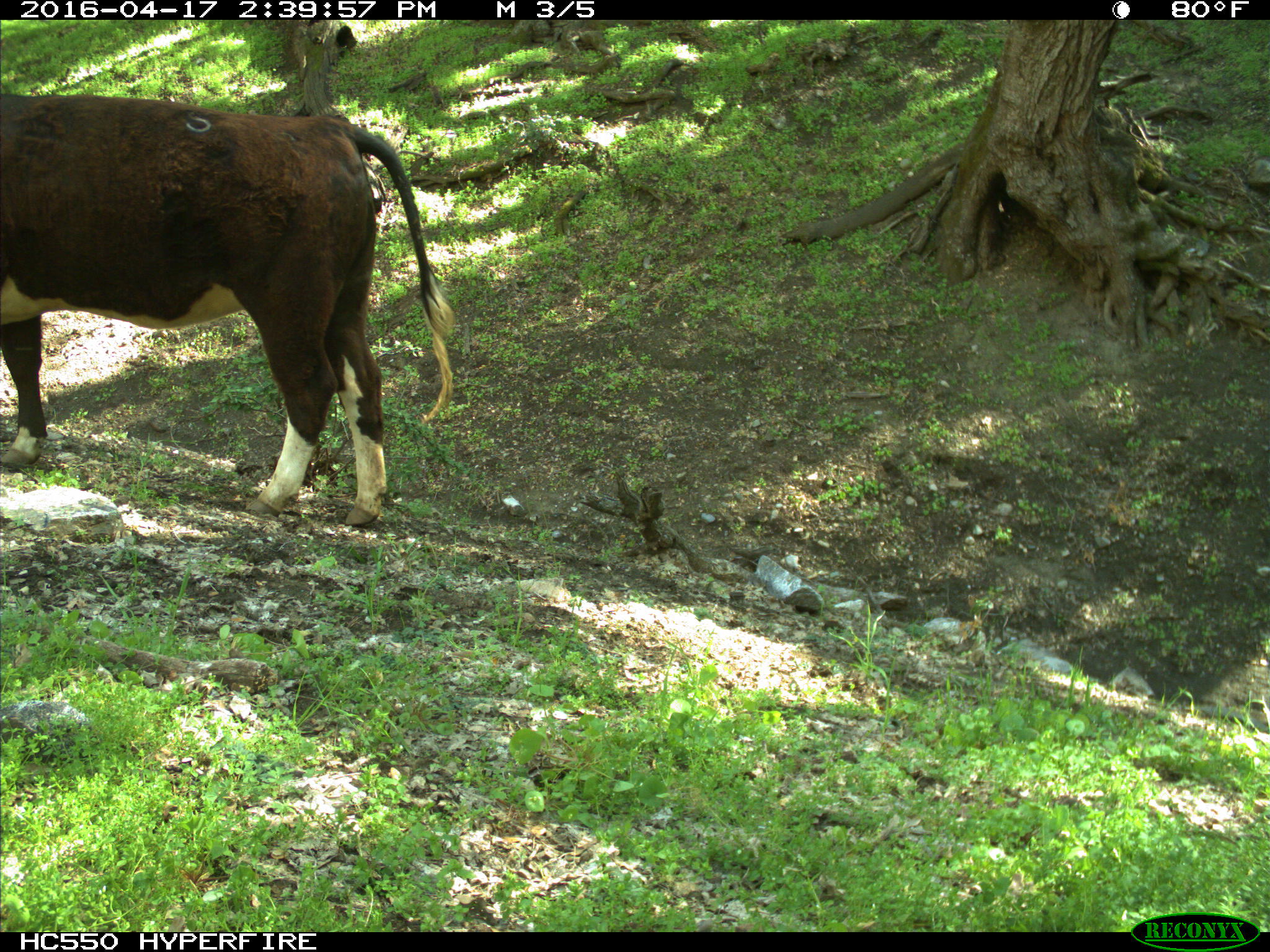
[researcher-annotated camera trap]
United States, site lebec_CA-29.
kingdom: Animalia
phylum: Chordata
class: Mammalia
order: Artiodactyla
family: Bovidae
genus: Bos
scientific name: Bos taurus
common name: domestic cow